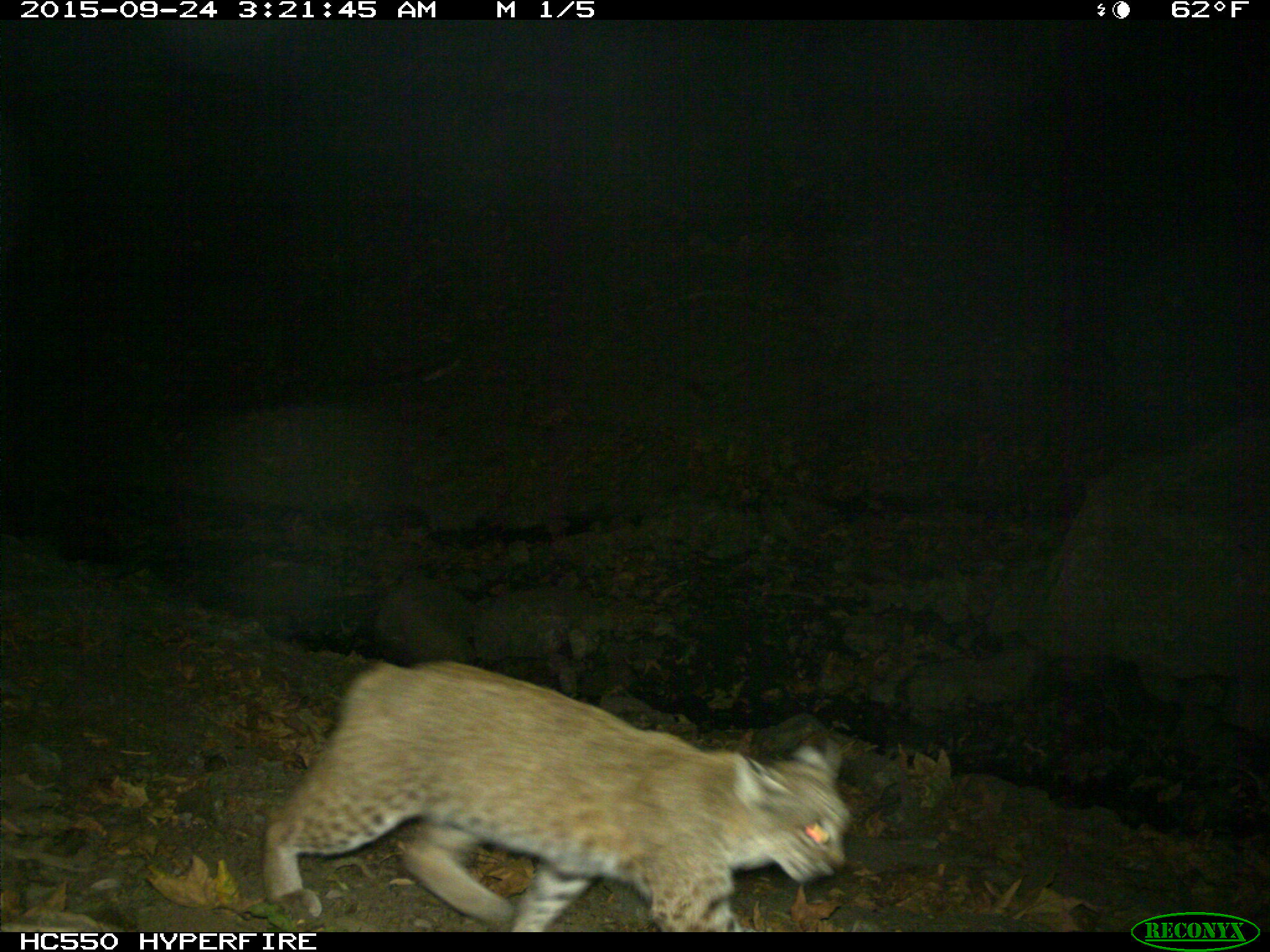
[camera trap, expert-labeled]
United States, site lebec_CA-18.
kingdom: Animalia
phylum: Chordata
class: Mammalia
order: Carnivora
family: Felidae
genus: Lynx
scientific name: Lynx rufus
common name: bobcat